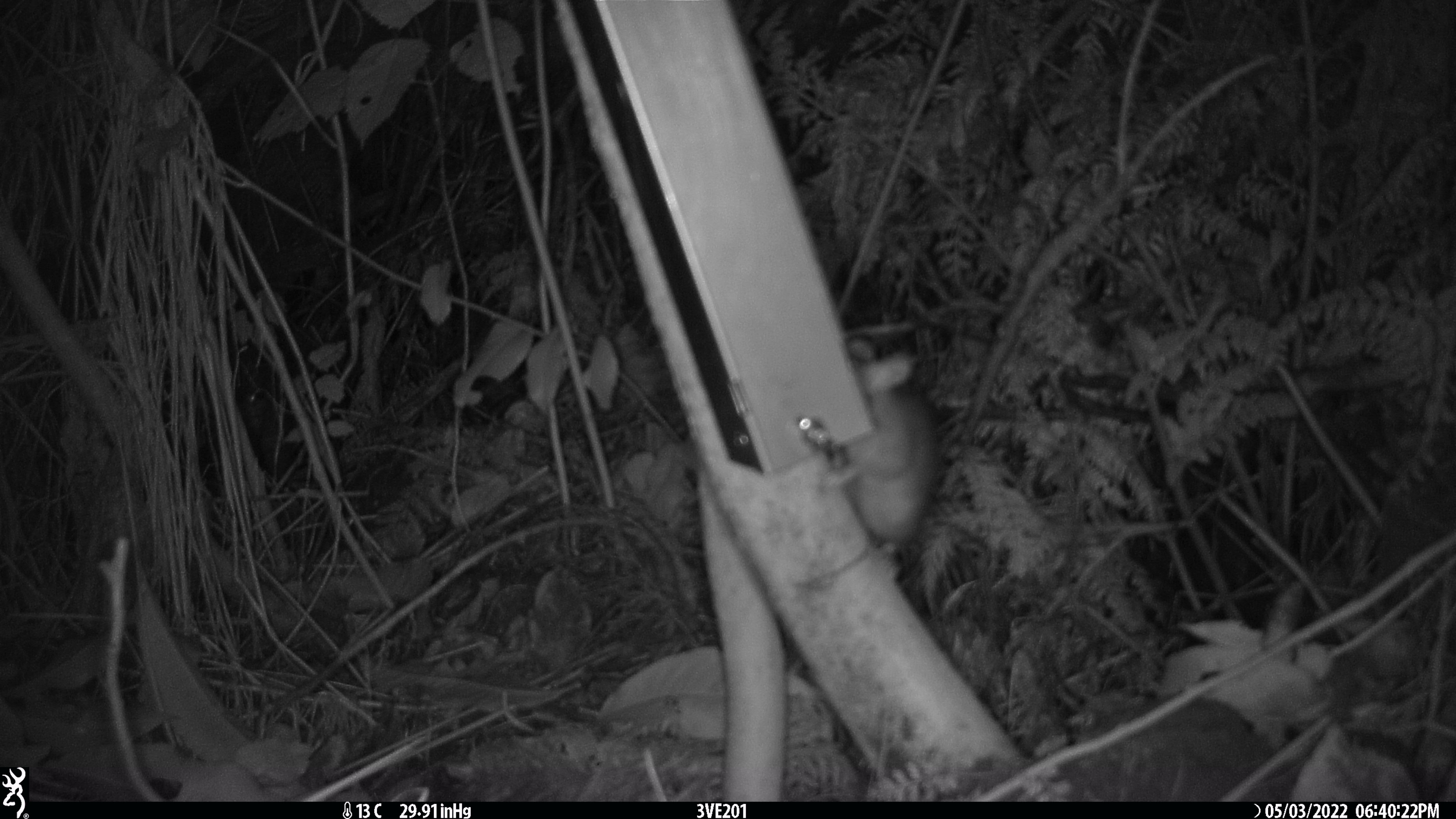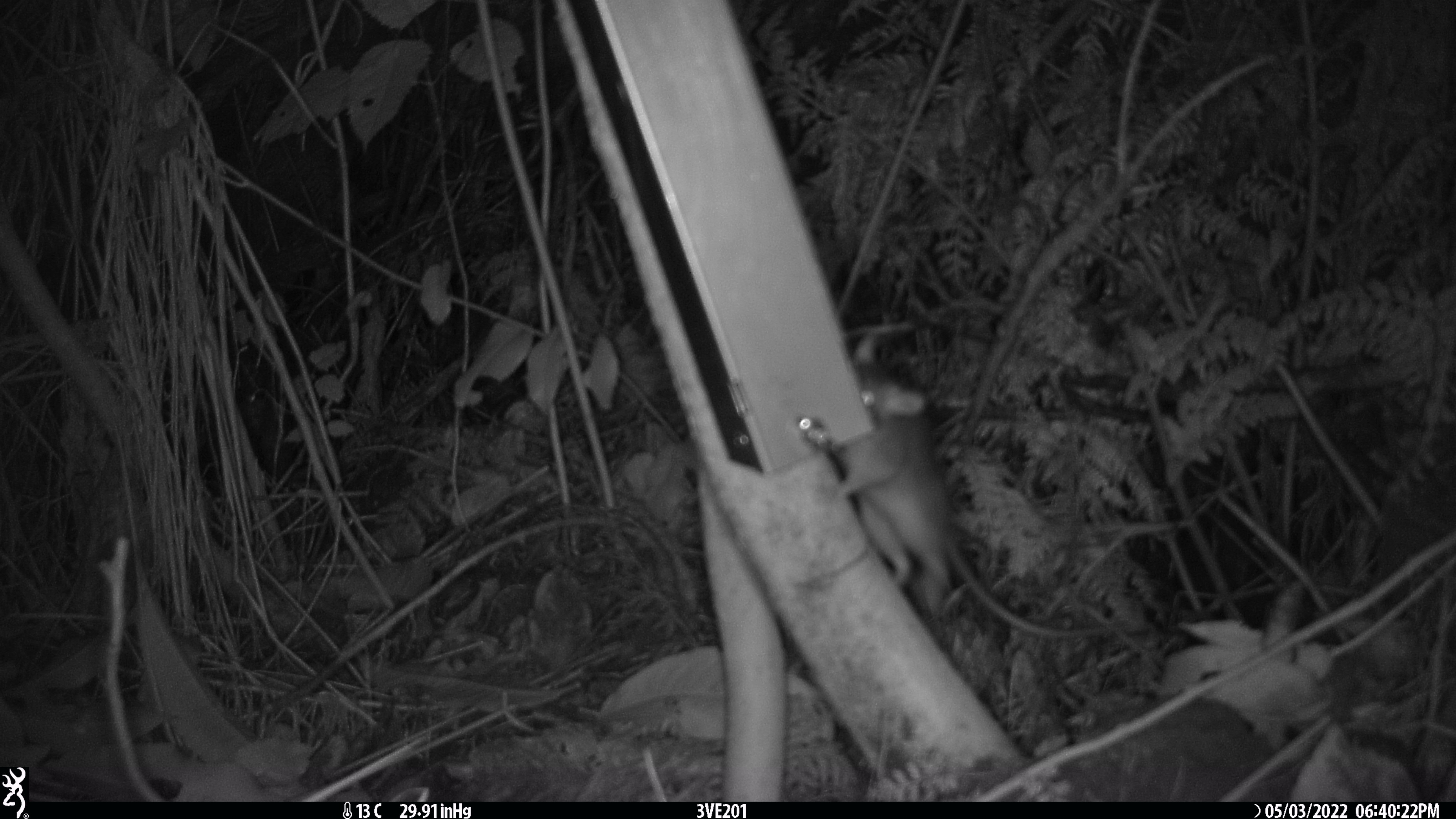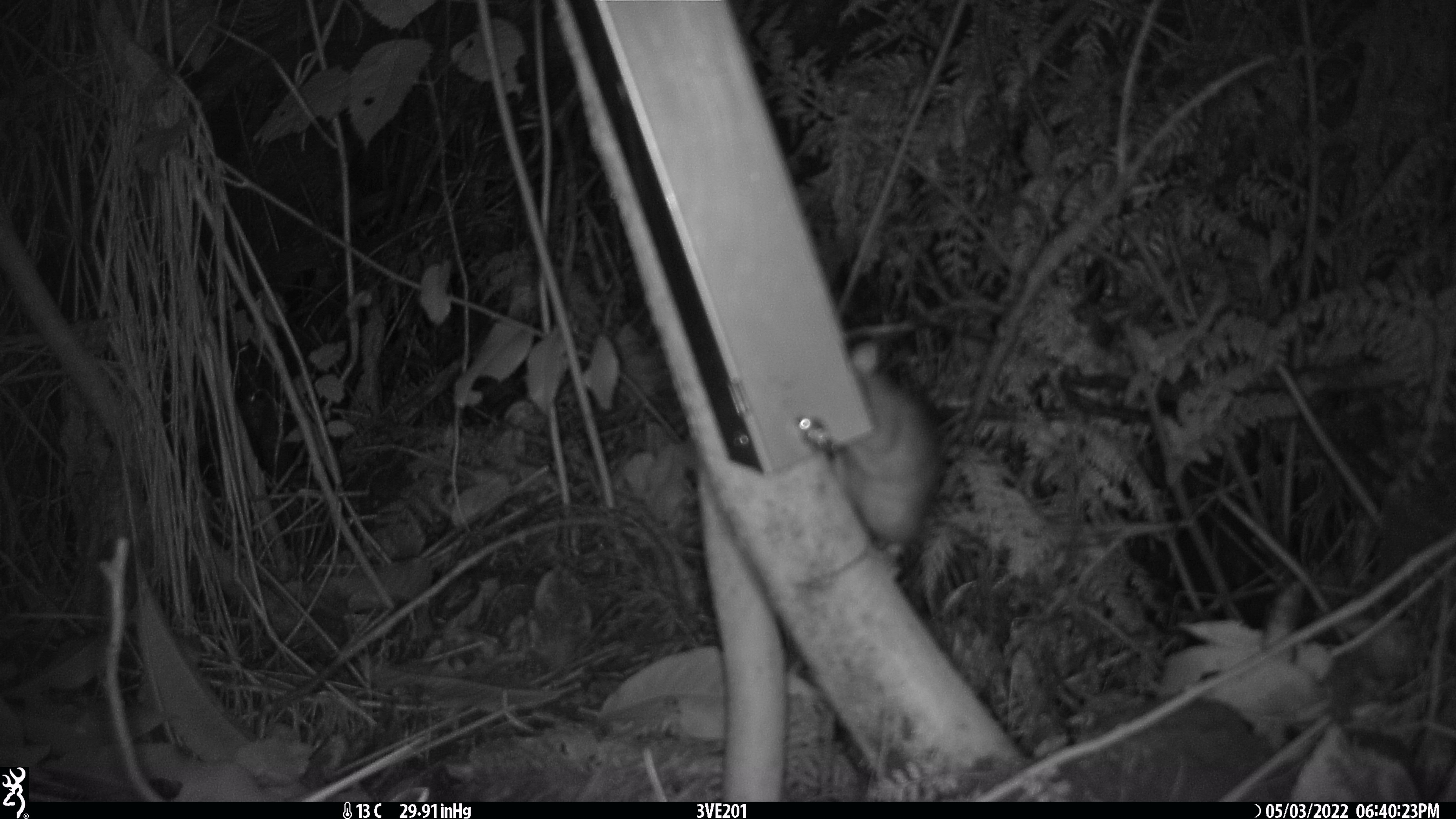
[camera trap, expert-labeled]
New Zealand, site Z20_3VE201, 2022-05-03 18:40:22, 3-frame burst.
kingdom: Animalia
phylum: Chordata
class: Mammalia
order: Rodentia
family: Muridae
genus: Rattus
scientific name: Rattus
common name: rat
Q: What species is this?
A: Rat (Rattus).